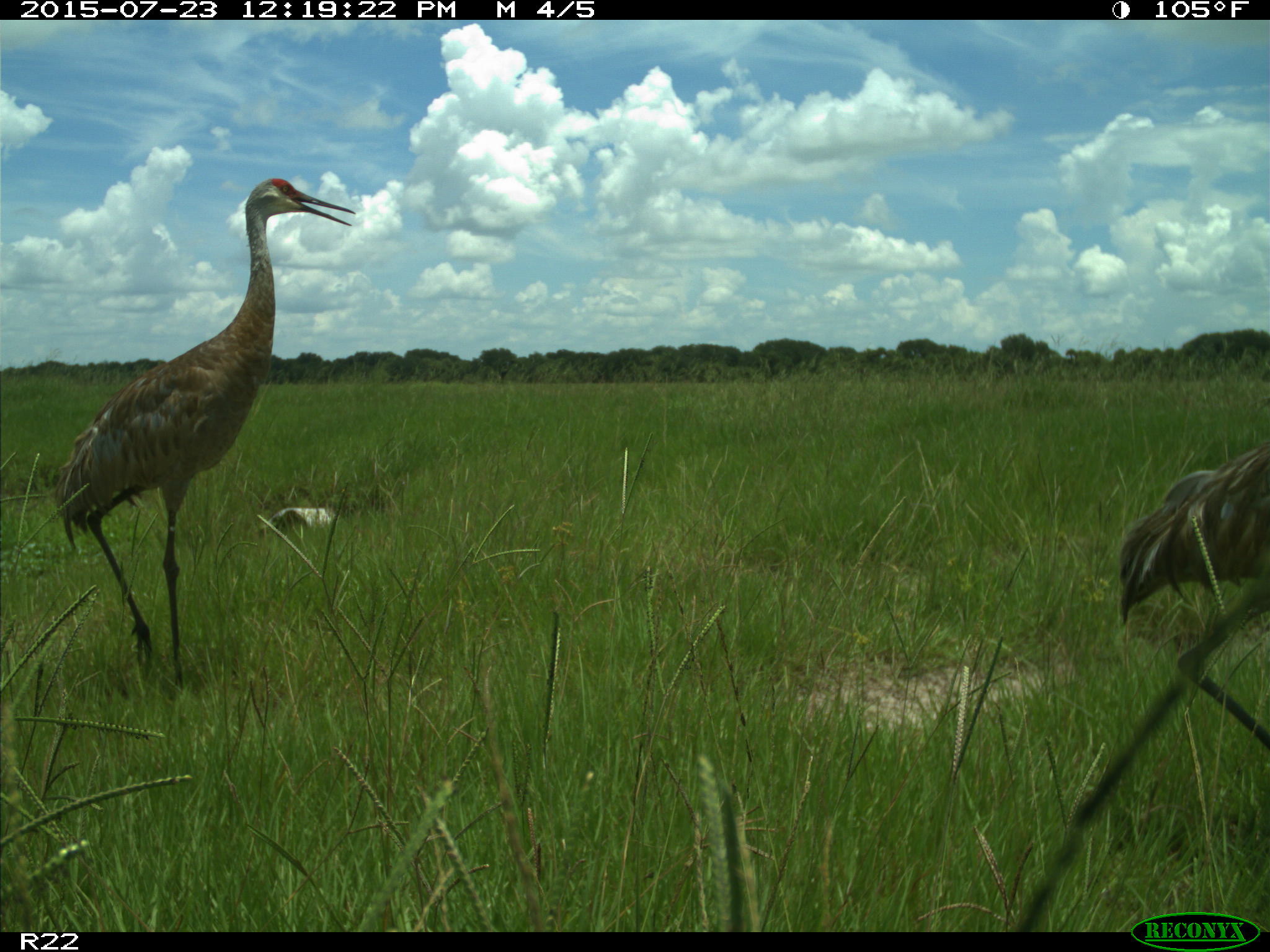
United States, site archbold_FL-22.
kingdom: Animalia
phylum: Chordata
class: Mammalia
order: Artiodactyla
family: Bovidae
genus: Bos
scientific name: Bos taurus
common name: domestic cow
Bos taurus (domestic cow).